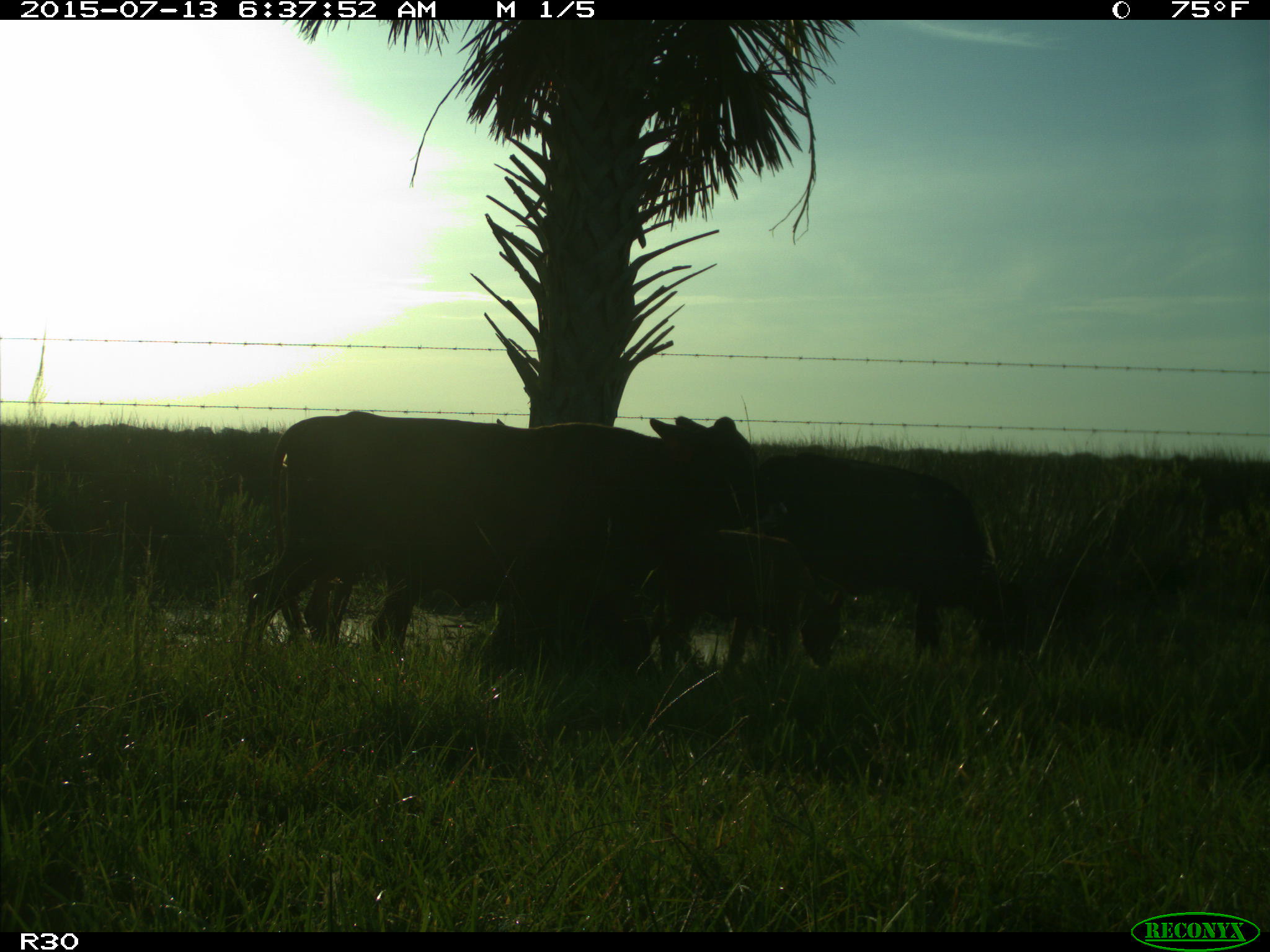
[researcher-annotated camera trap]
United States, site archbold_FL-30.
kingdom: Animalia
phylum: Chordata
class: Mammalia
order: Artiodactyla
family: Bovidae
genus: Bos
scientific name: Bos taurus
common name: domestic cow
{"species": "Bos taurus (domestic cow)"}